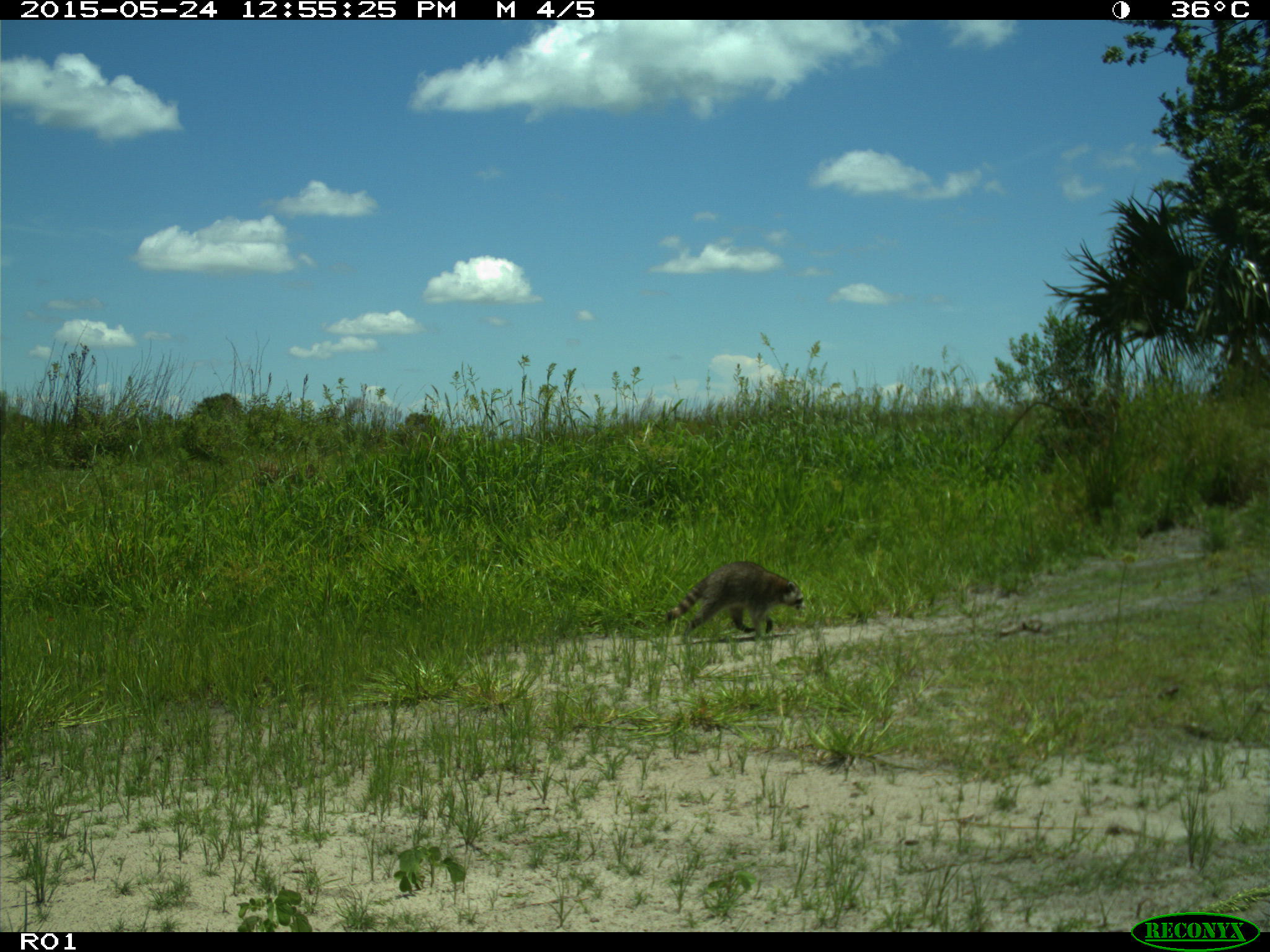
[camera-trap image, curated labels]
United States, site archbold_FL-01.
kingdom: Animalia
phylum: Chordata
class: Mammalia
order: Carnivora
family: Procyonidae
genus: Procyon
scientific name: Procyon lotor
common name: common raccoon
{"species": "Procyon lotor (common raccoon)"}